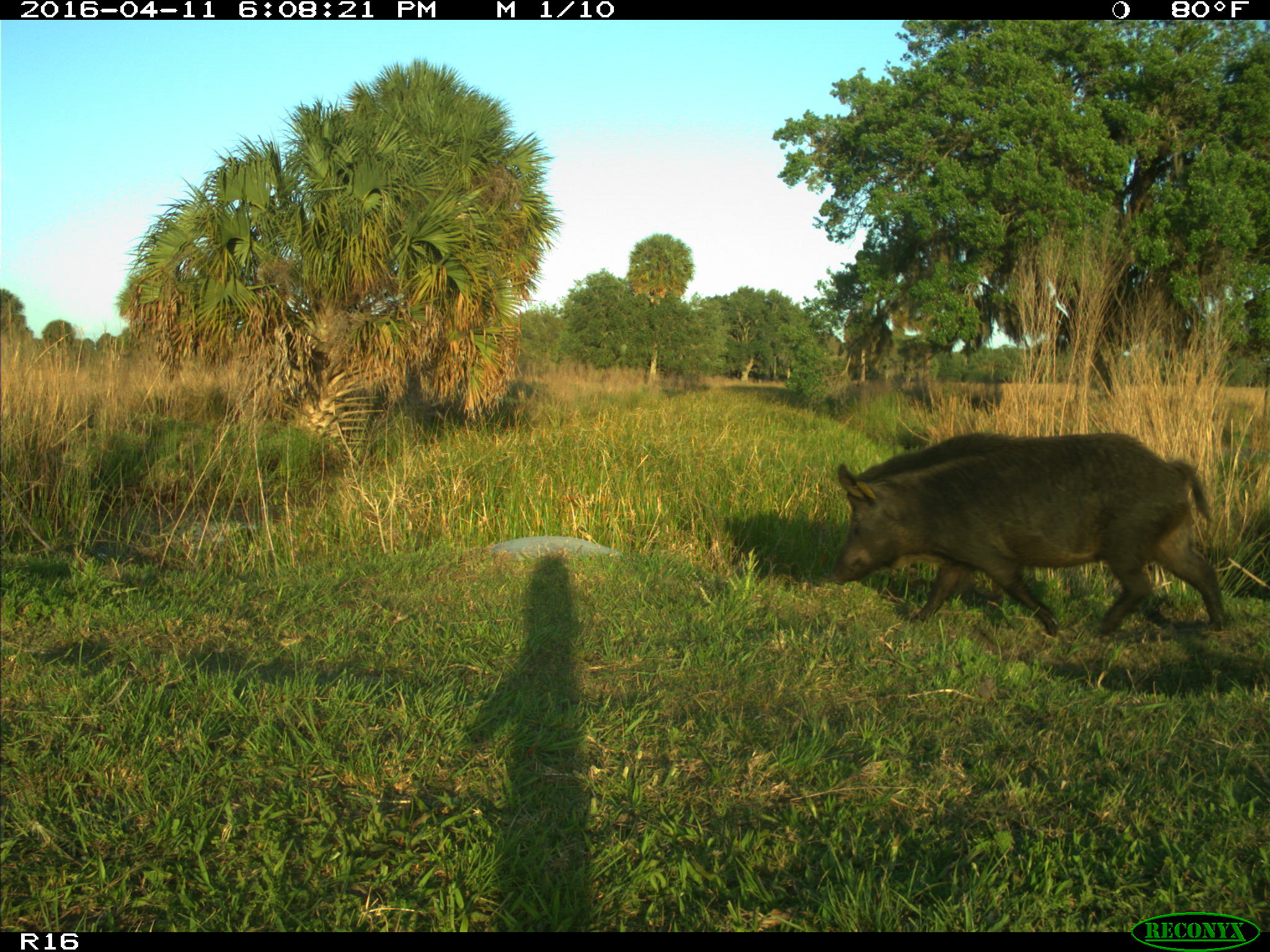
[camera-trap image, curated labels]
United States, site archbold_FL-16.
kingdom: Animalia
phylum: Chordata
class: Mammalia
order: Artiodactyla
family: Suidae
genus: Sus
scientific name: Sus scrofa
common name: wild boar